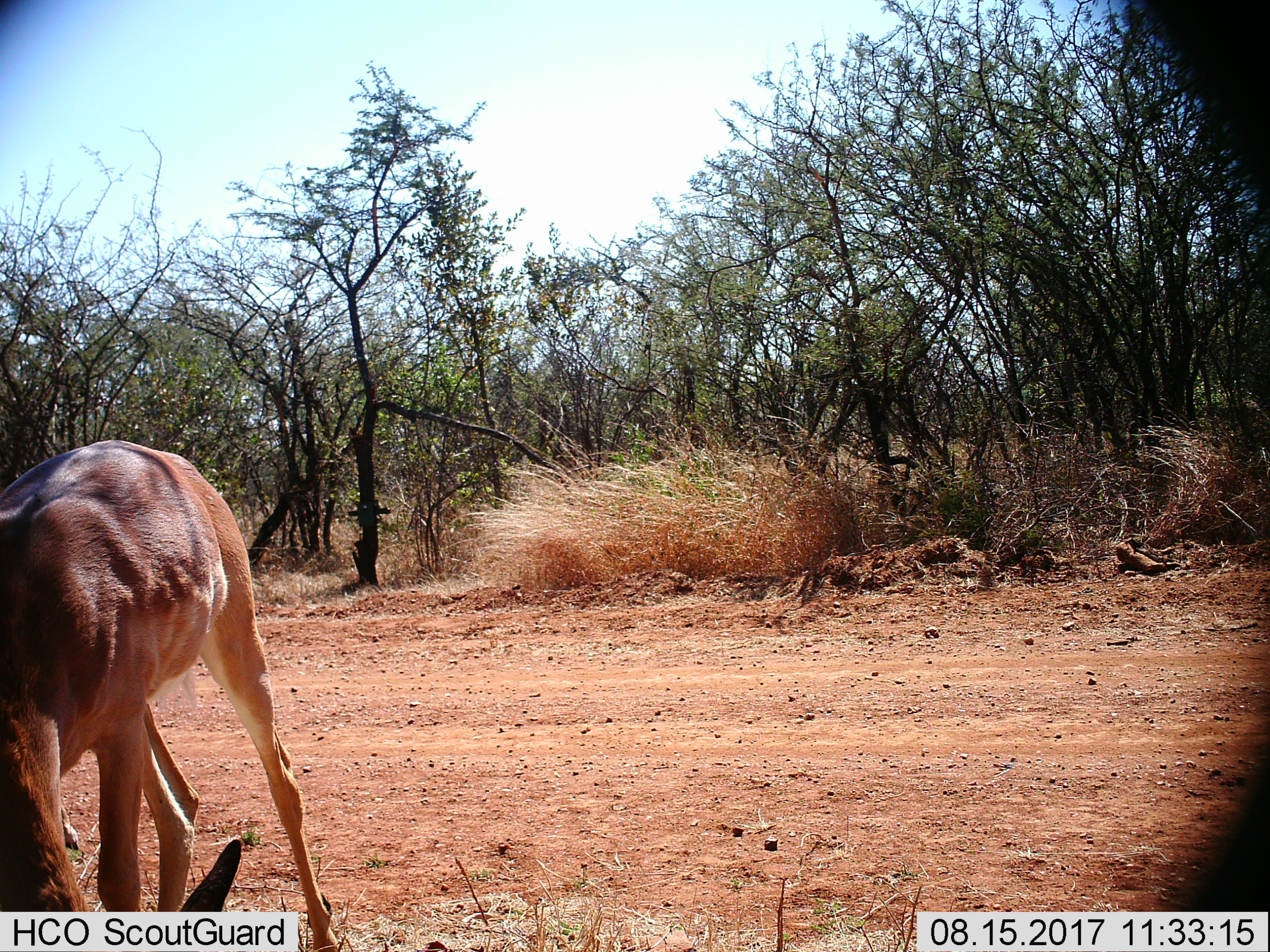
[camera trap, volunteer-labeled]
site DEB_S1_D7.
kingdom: Animalia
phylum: Chordata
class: Mammalia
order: Artiodactyla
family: Bovidae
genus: Aepyceros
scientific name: Aepyceros melampus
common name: impala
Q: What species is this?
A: Impala (Aepyceros melampus).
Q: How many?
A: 1.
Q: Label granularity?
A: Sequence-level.